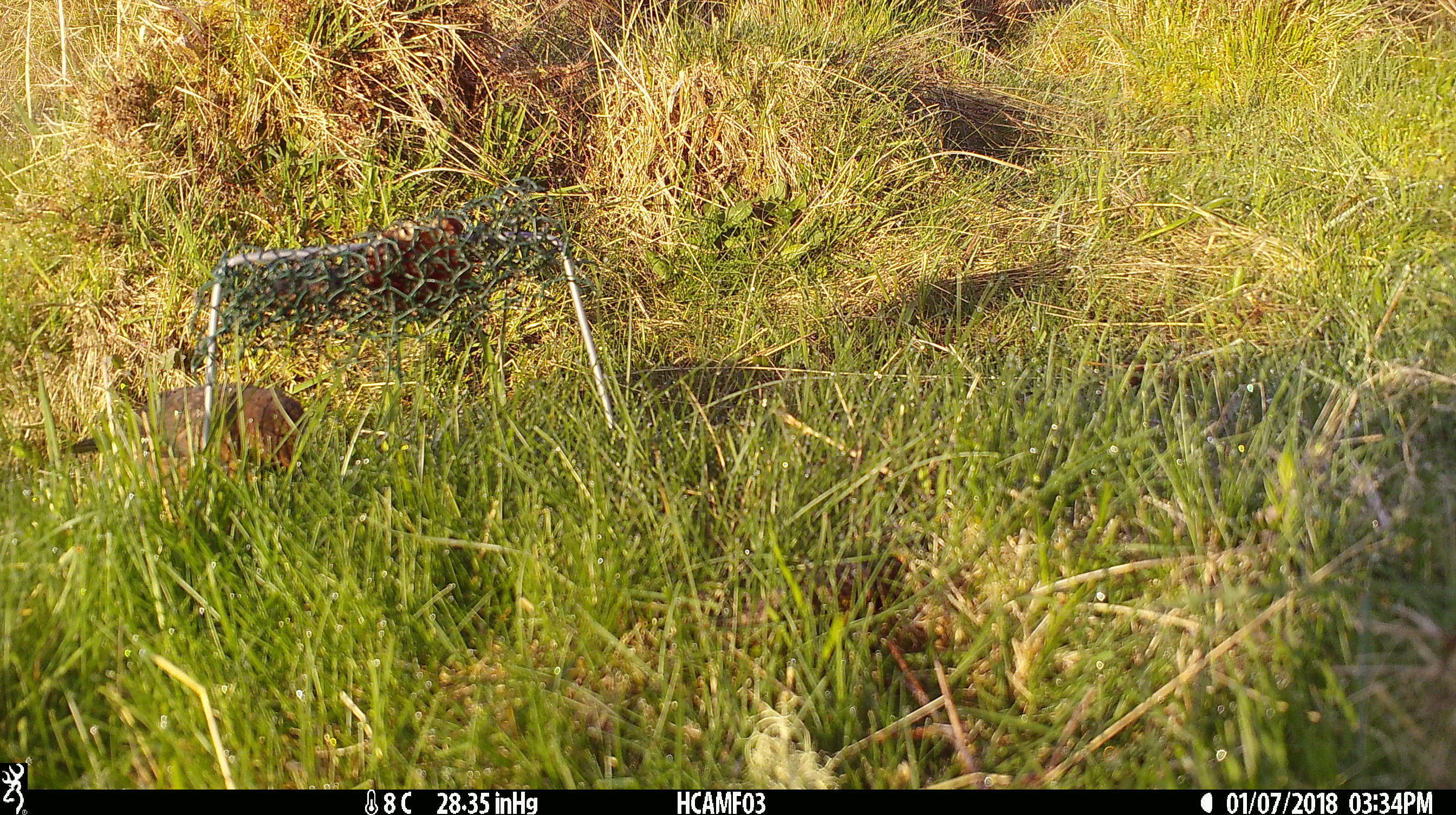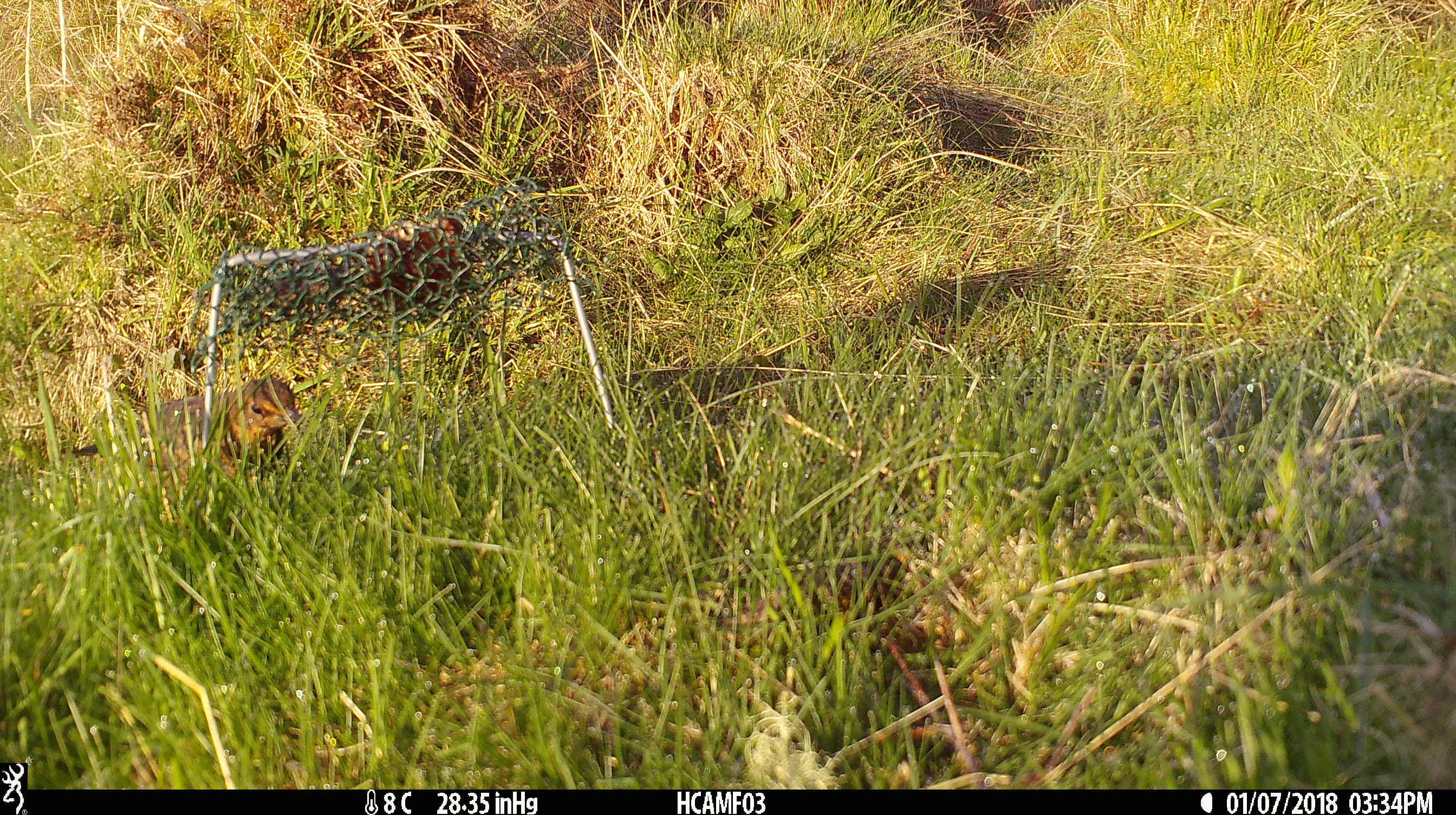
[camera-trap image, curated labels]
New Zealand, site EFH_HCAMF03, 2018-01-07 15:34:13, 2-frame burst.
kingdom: Animalia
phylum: Chordata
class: Aves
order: Passeriformes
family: Turdidae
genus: Turdus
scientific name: Turdus philomelos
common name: song thrush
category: thrush